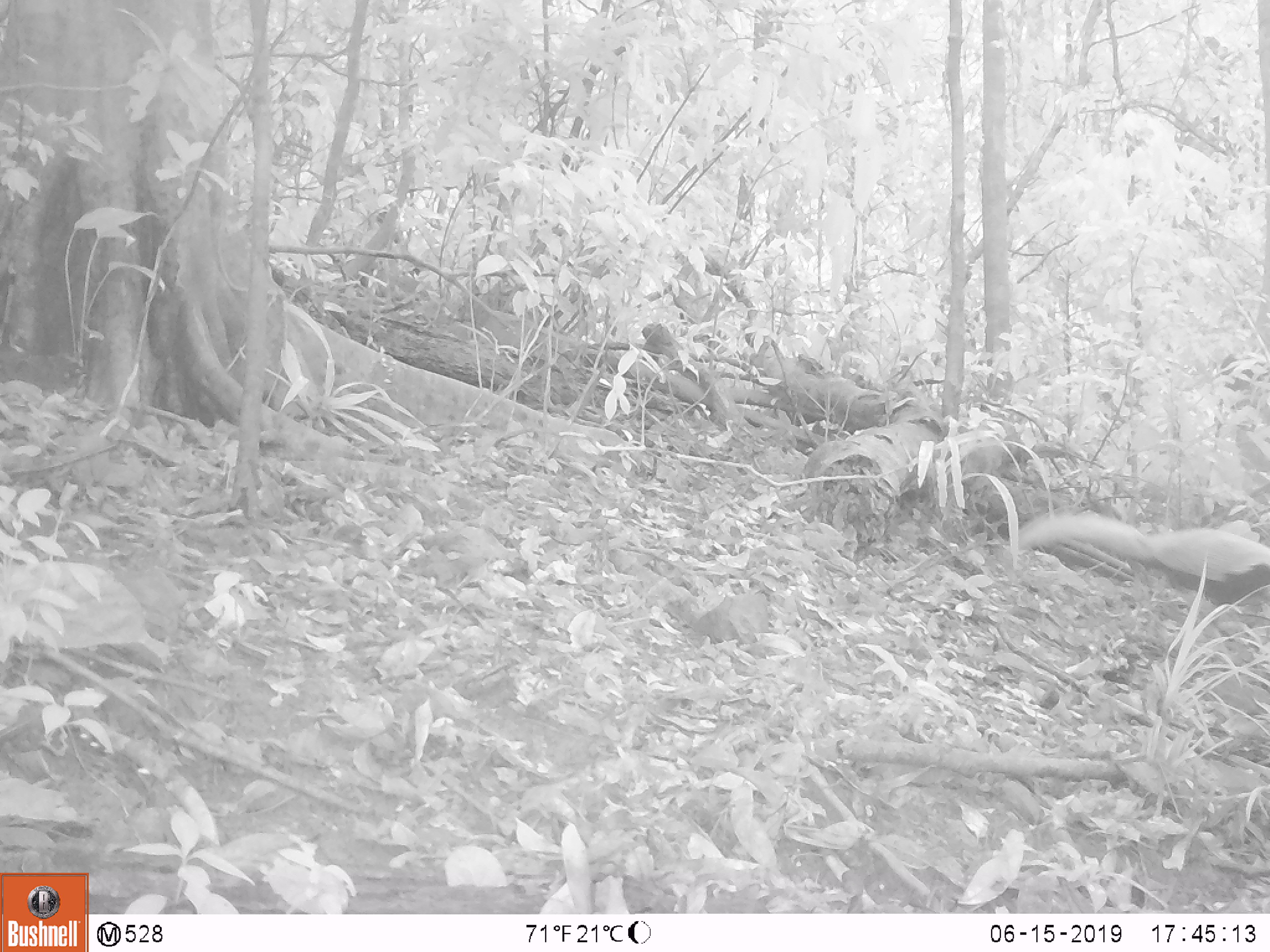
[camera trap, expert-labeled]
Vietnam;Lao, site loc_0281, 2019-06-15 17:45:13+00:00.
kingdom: Animalia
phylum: Chordata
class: Aves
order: Galliformes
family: Phasianidae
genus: Lophura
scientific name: Lophura nycthemera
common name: silver pheasant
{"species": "silver pheasant (Lophura nycthemera)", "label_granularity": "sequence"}